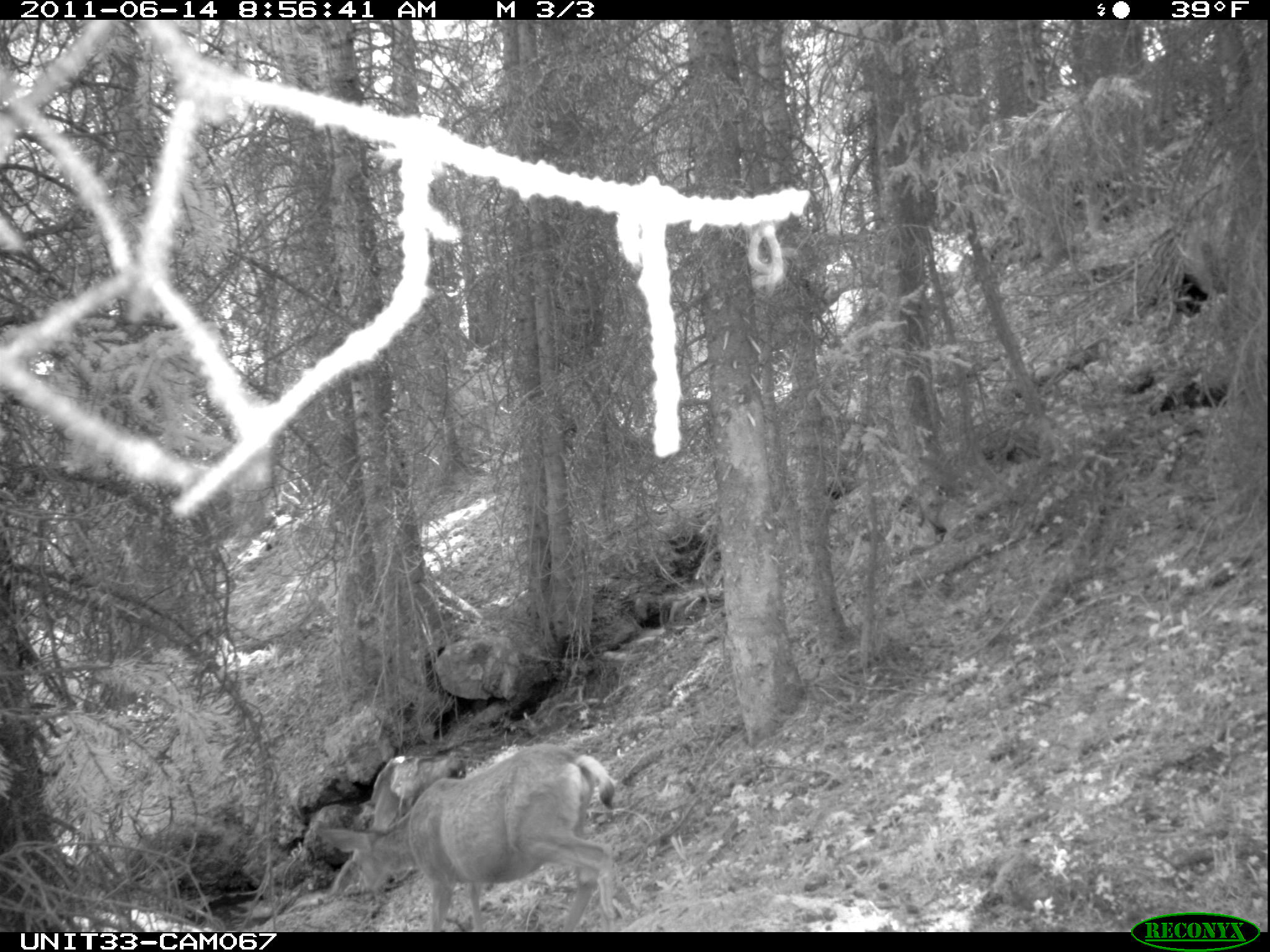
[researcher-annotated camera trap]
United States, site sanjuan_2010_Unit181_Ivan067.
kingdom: Animalia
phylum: Chordata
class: Mammalia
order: Artiodactyla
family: Cervidae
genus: Odocoileus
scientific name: Odocoileus hemionus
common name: mule deer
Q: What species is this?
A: Odocoileus hemionus (mule deer).